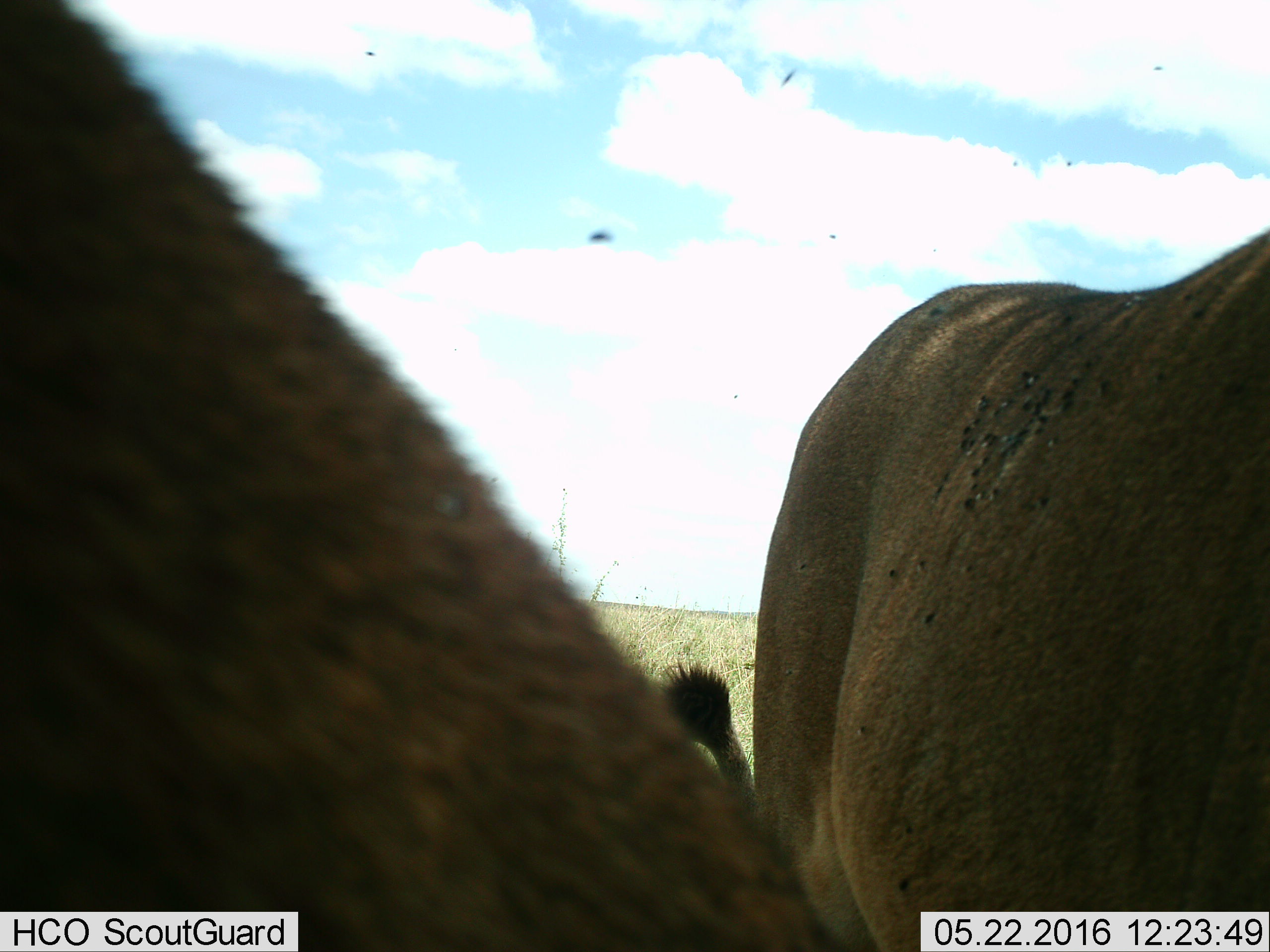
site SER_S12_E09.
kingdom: Animalia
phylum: Chordata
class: Mammalia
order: Carnivora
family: Felidae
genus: Panthera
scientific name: Panthera leo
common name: lion female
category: lionfemale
Lionfemale (lion female) (Panthera leo), count 2. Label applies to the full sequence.